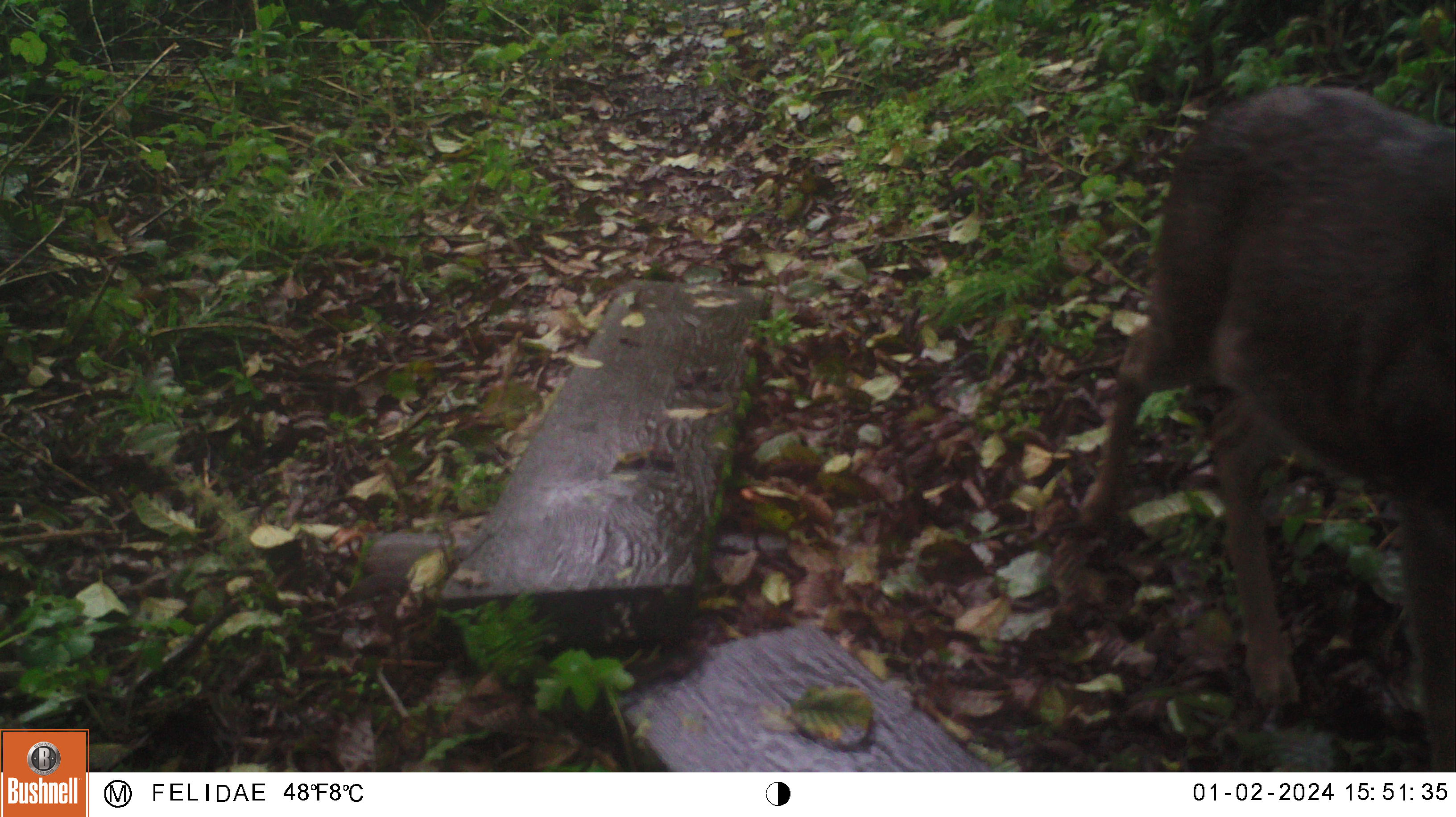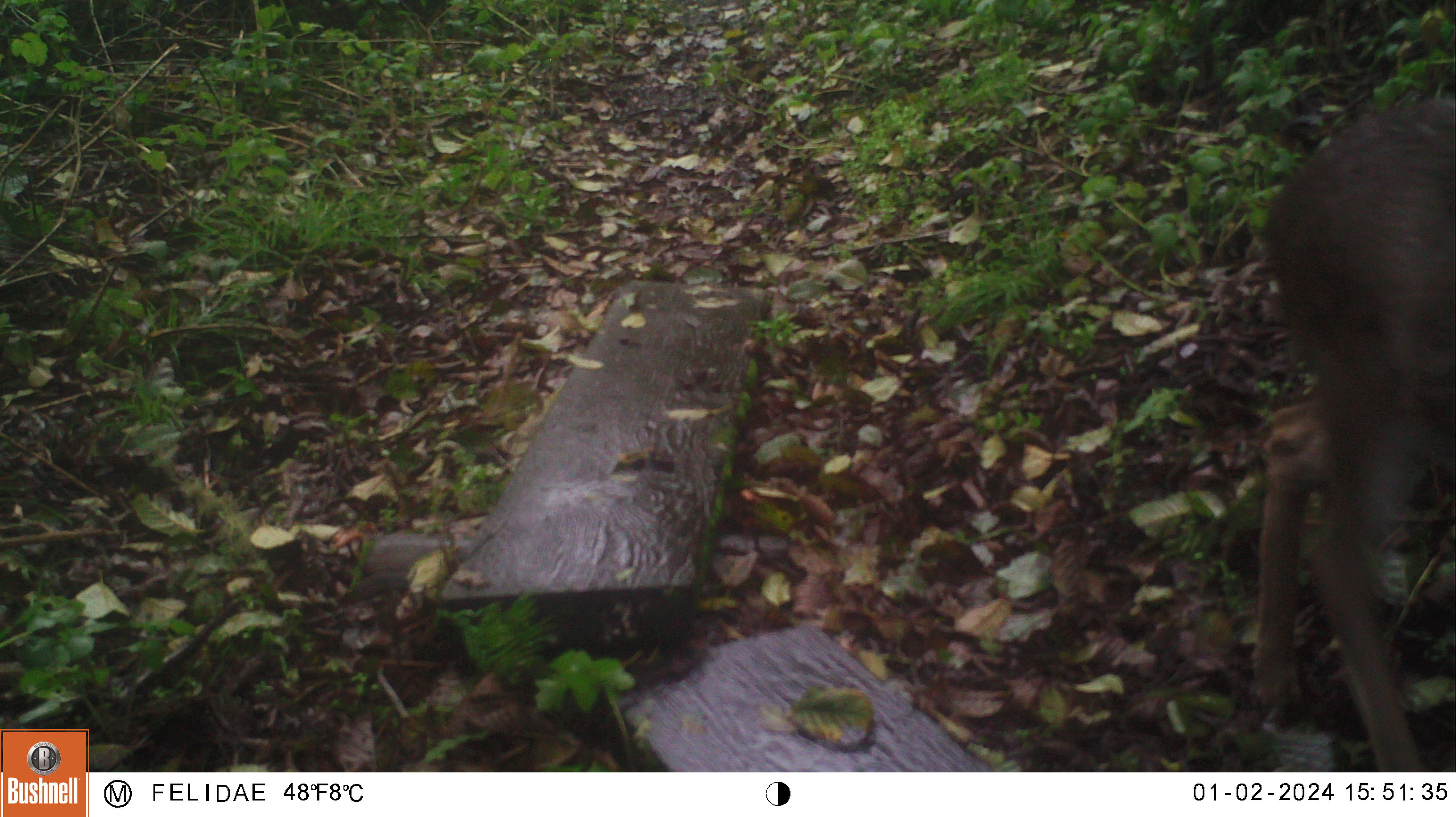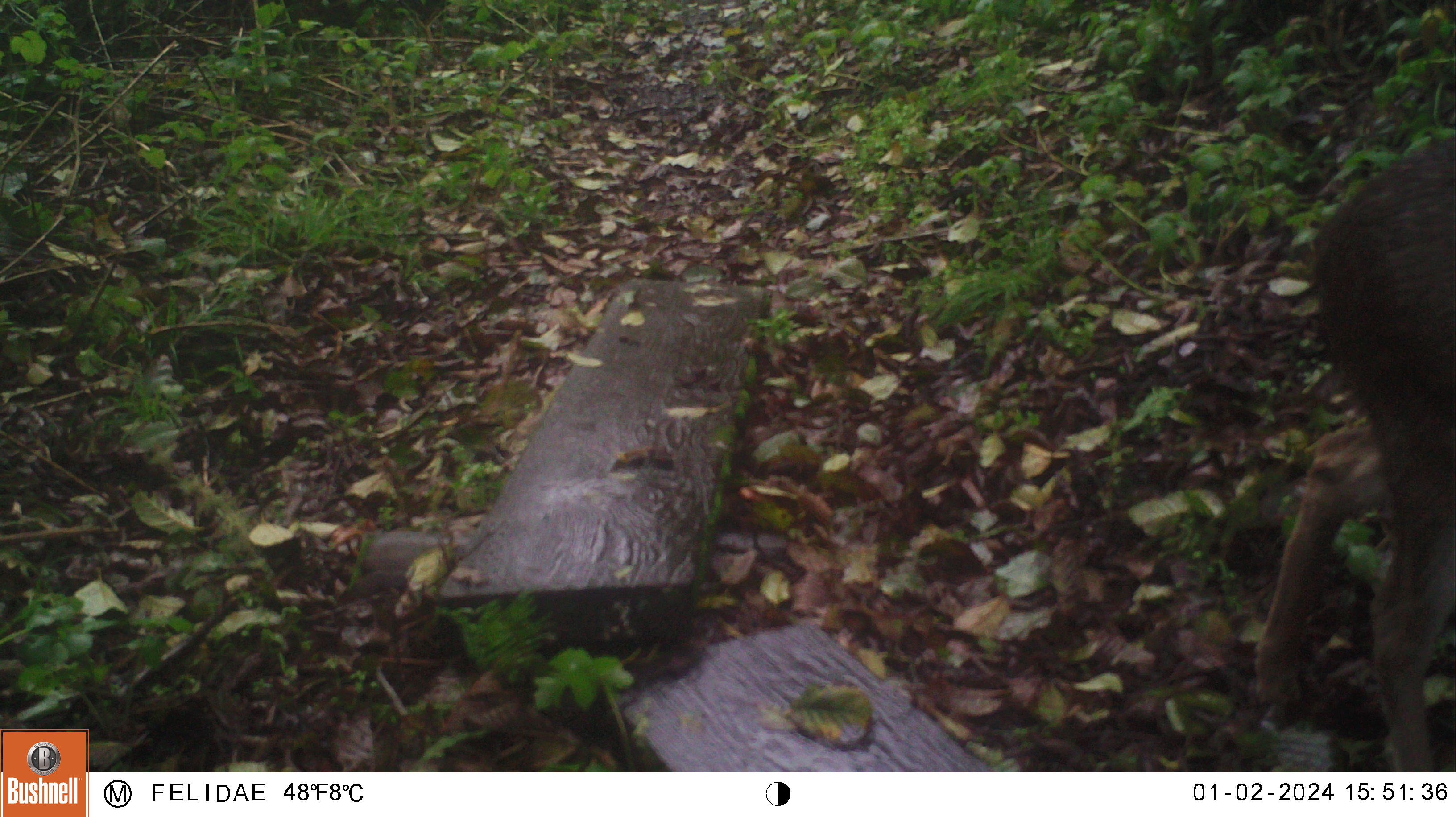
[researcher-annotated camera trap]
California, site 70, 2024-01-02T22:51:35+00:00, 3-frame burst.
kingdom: Animalia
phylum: Chordata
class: Mammalia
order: Artiodactyla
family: Cervidae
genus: Odocoileus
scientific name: Odocoileus hemionus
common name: mule deer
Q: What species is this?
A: Mule deer (Odocoileus hemionus).